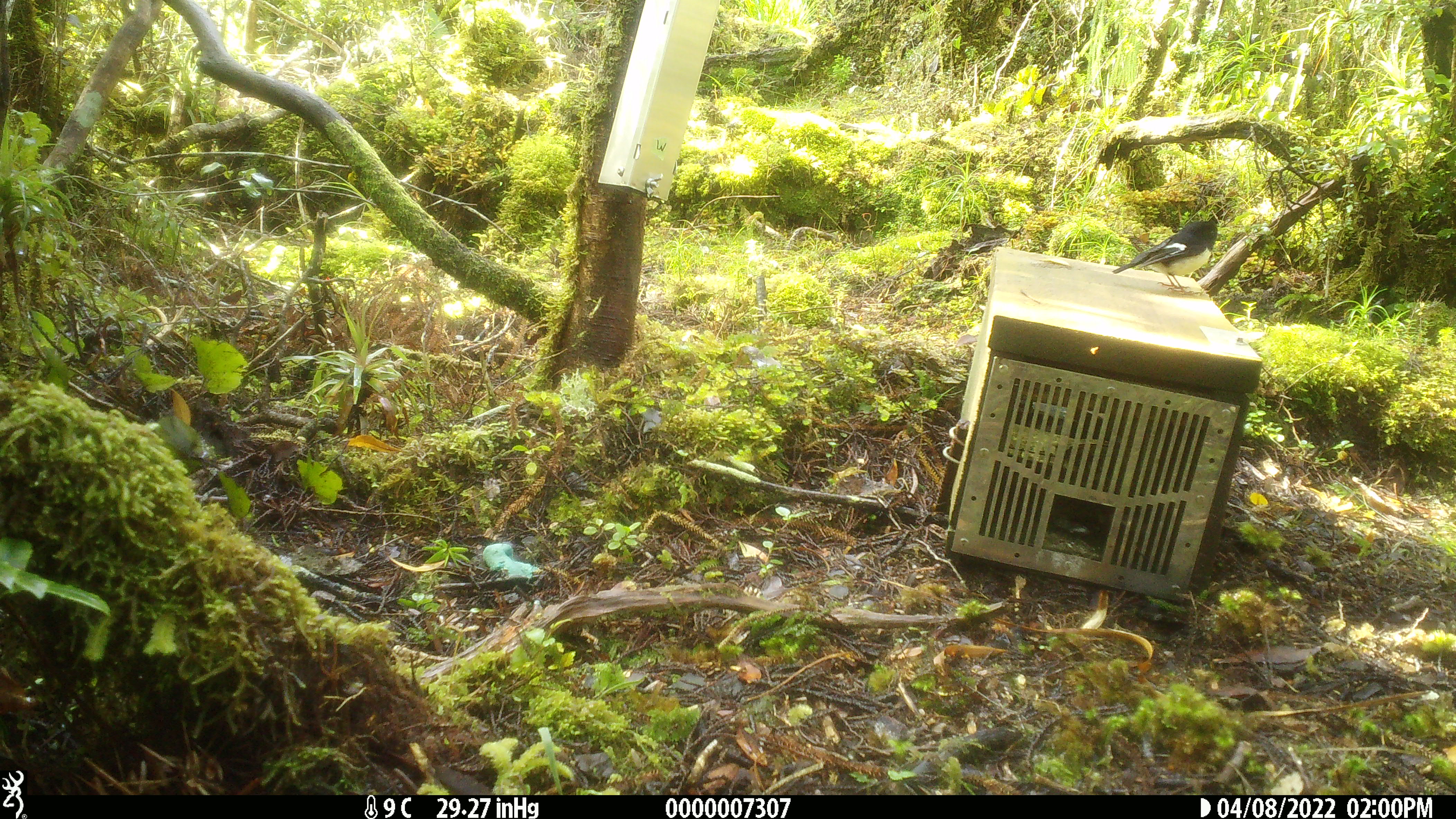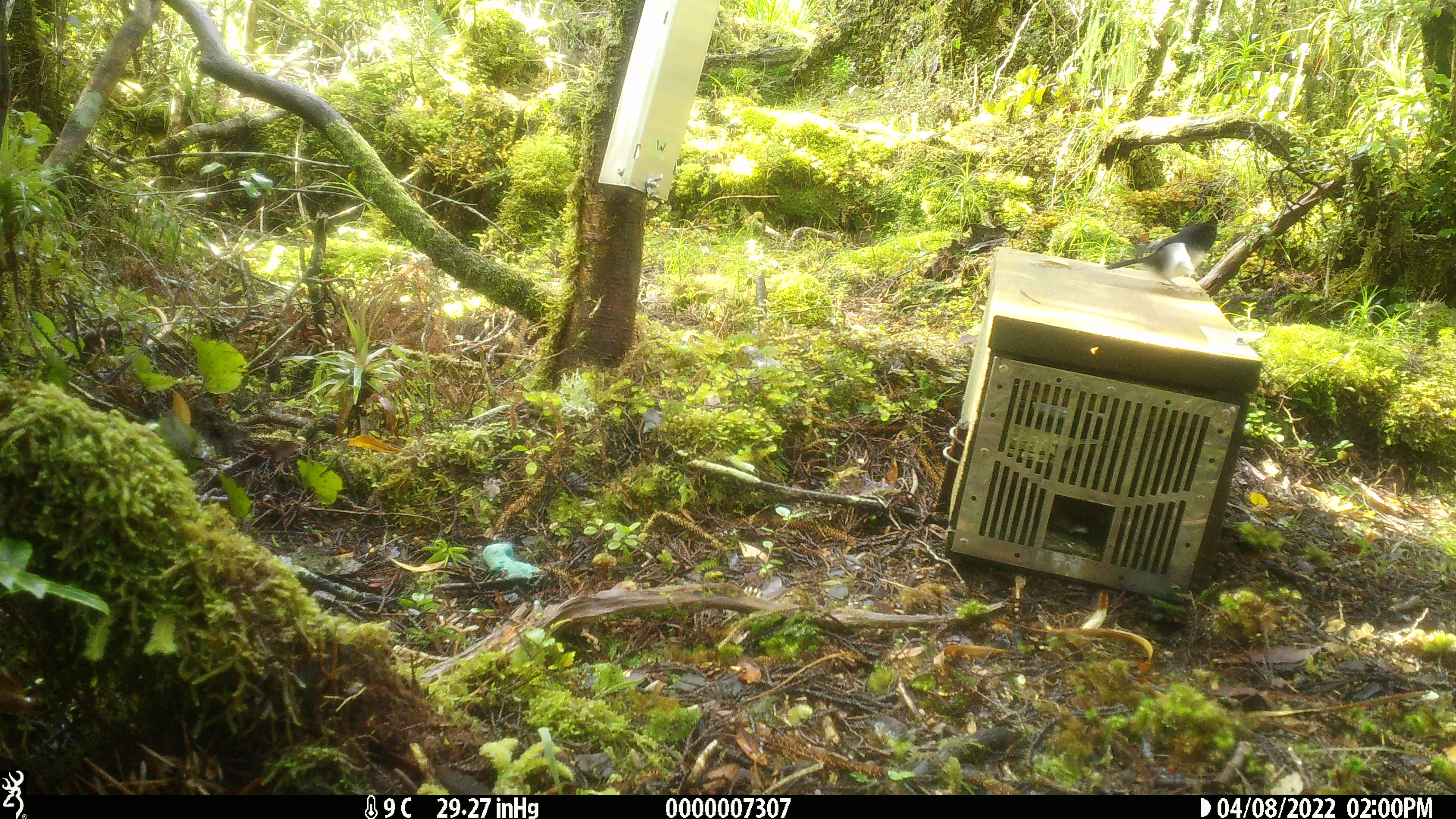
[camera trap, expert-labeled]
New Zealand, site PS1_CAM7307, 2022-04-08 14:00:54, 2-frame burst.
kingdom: Animalia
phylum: Chordata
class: Aves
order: Passeriformes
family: Petroicidae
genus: Petroica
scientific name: Petroica macrocephala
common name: tomtit